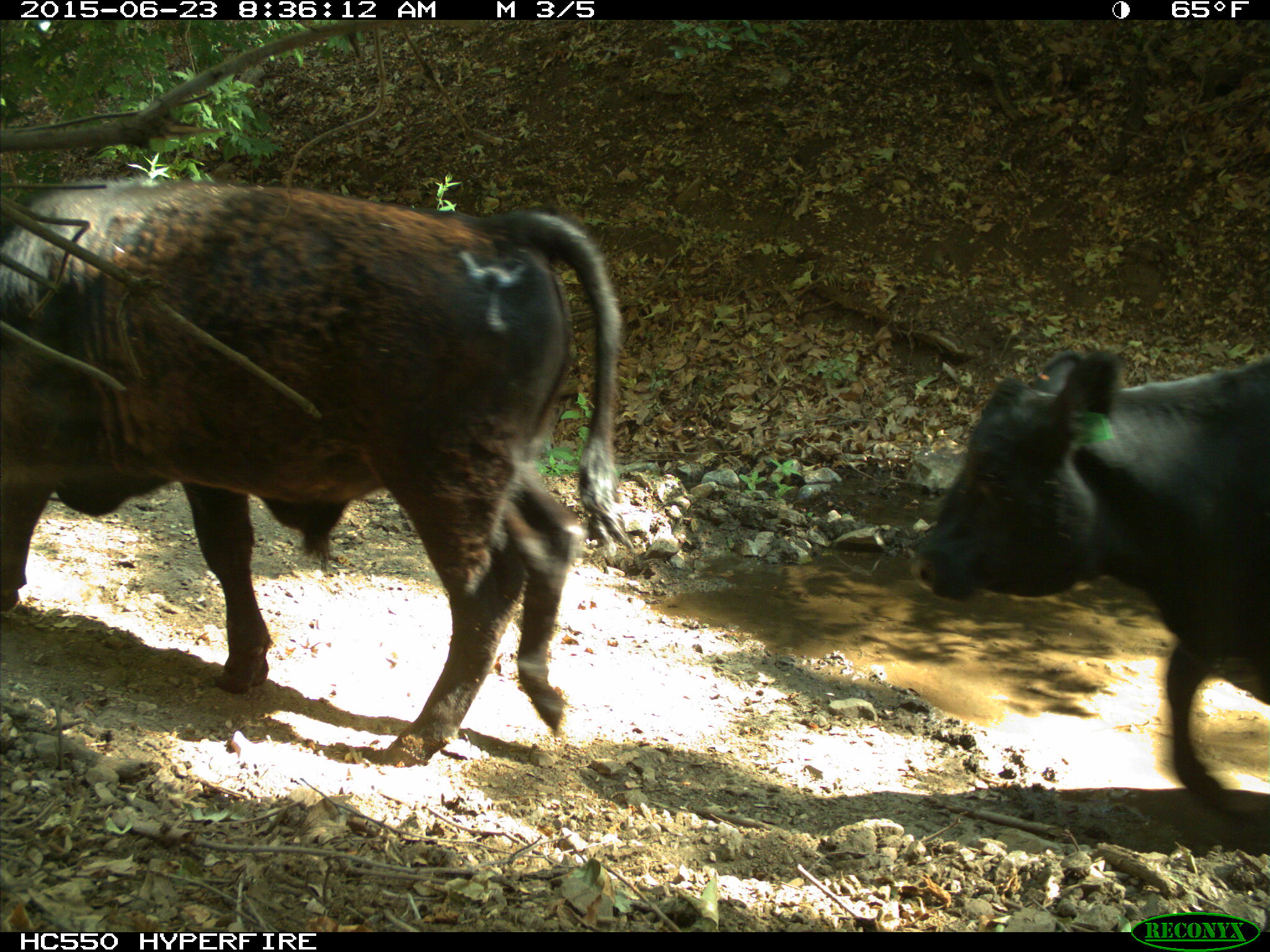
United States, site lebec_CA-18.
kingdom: Animalia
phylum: Chordata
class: Mammalia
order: Artiodactyla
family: Bovidae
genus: Bos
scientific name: Bos taurus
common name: domestic cow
Bos taurus (domestic cow).